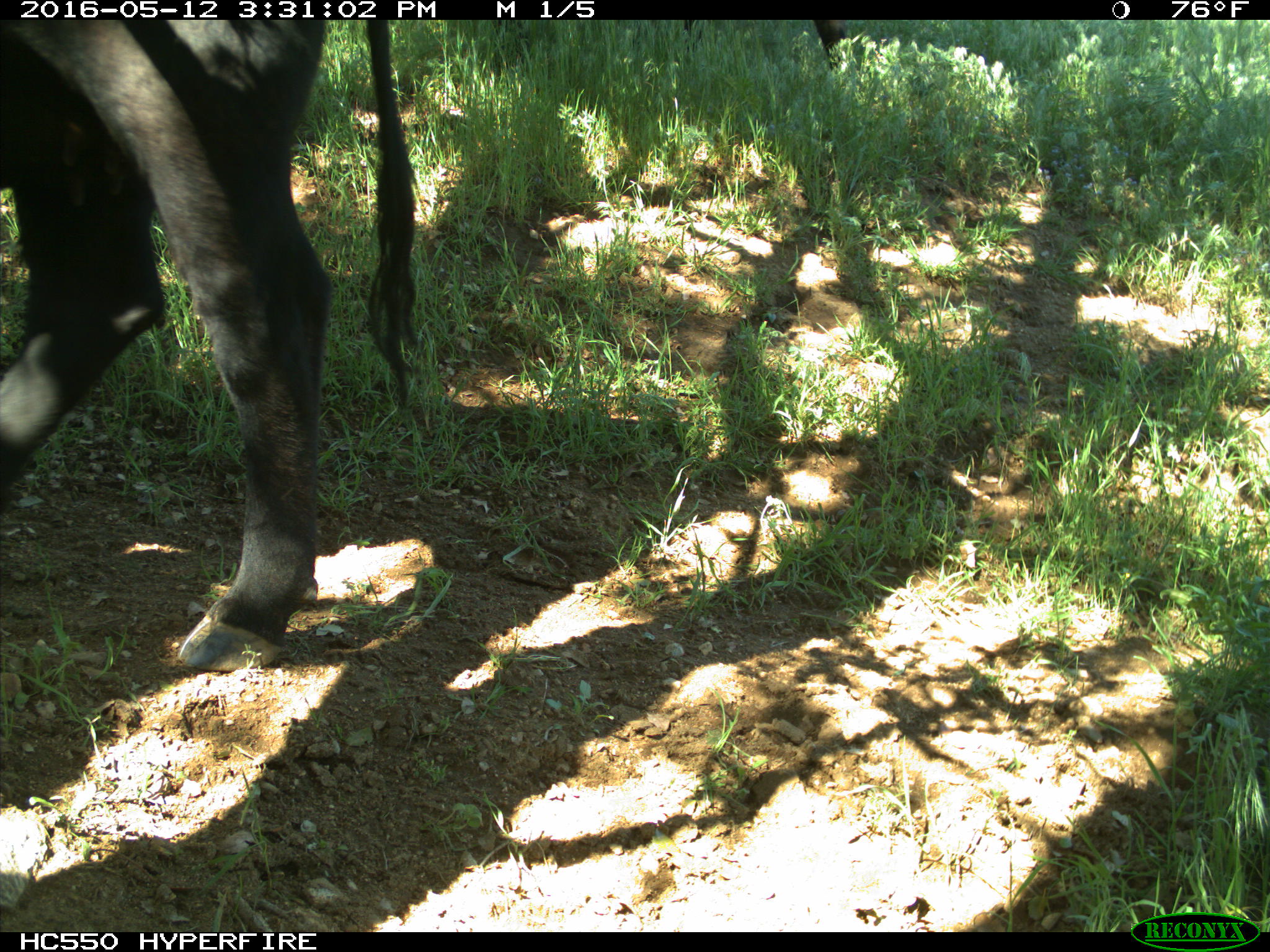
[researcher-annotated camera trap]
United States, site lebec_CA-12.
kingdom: Animalia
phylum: Chordata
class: Mammalia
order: Artiodactyla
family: Bovidae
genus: Bos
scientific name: Bos taurus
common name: domestic cow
Bos taurus (domestic cow).